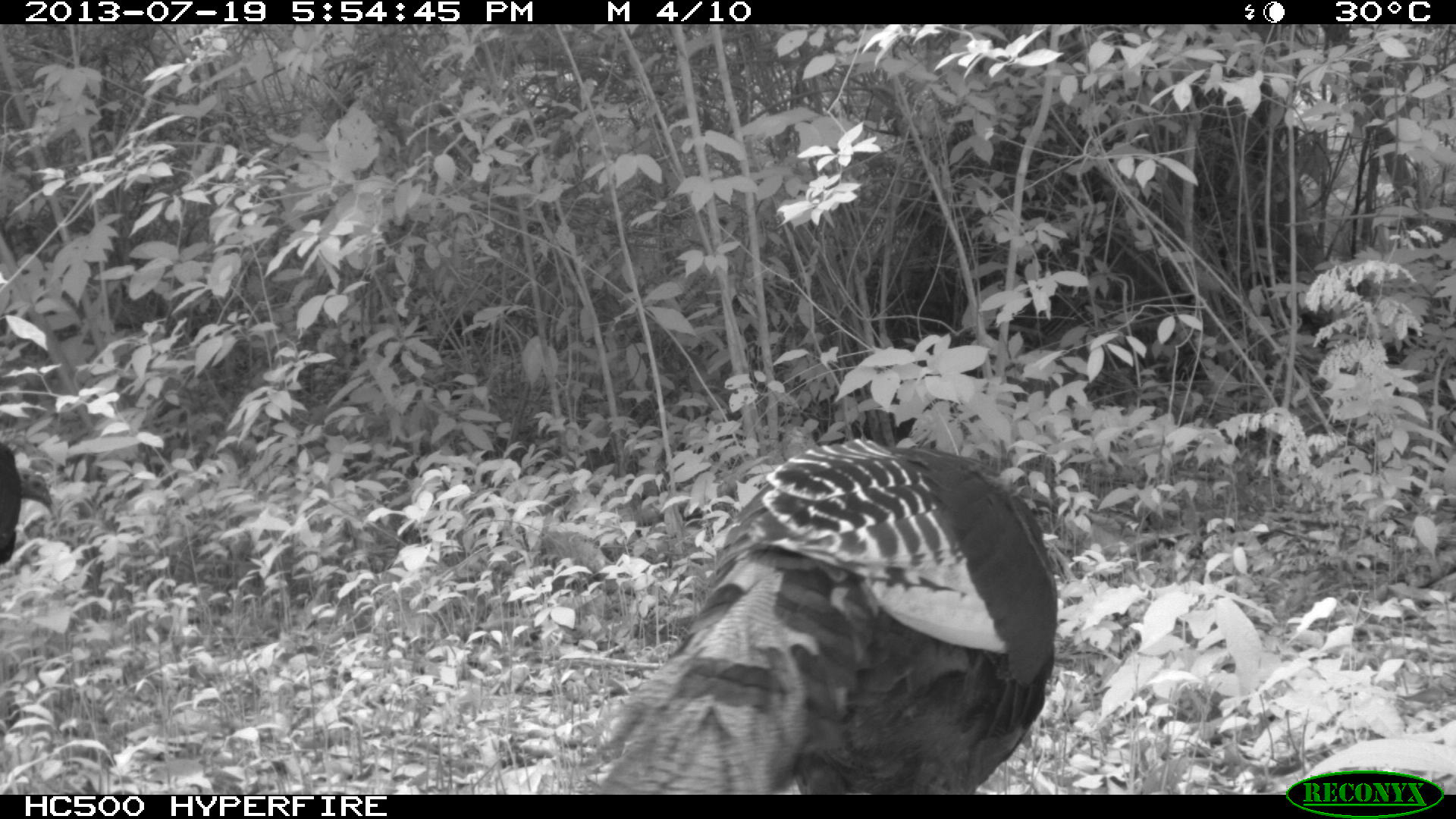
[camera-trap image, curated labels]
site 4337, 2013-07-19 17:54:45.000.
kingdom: Animalia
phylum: Chordata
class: Aves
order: Galliformes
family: Phasianidae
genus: Meleagris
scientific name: Meleagris ocellata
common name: ocellated turkey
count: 2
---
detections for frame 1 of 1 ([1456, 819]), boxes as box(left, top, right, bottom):
meleagris ocellata: box(590, 436, 1057, 794); box(0, 441, 54, 567)